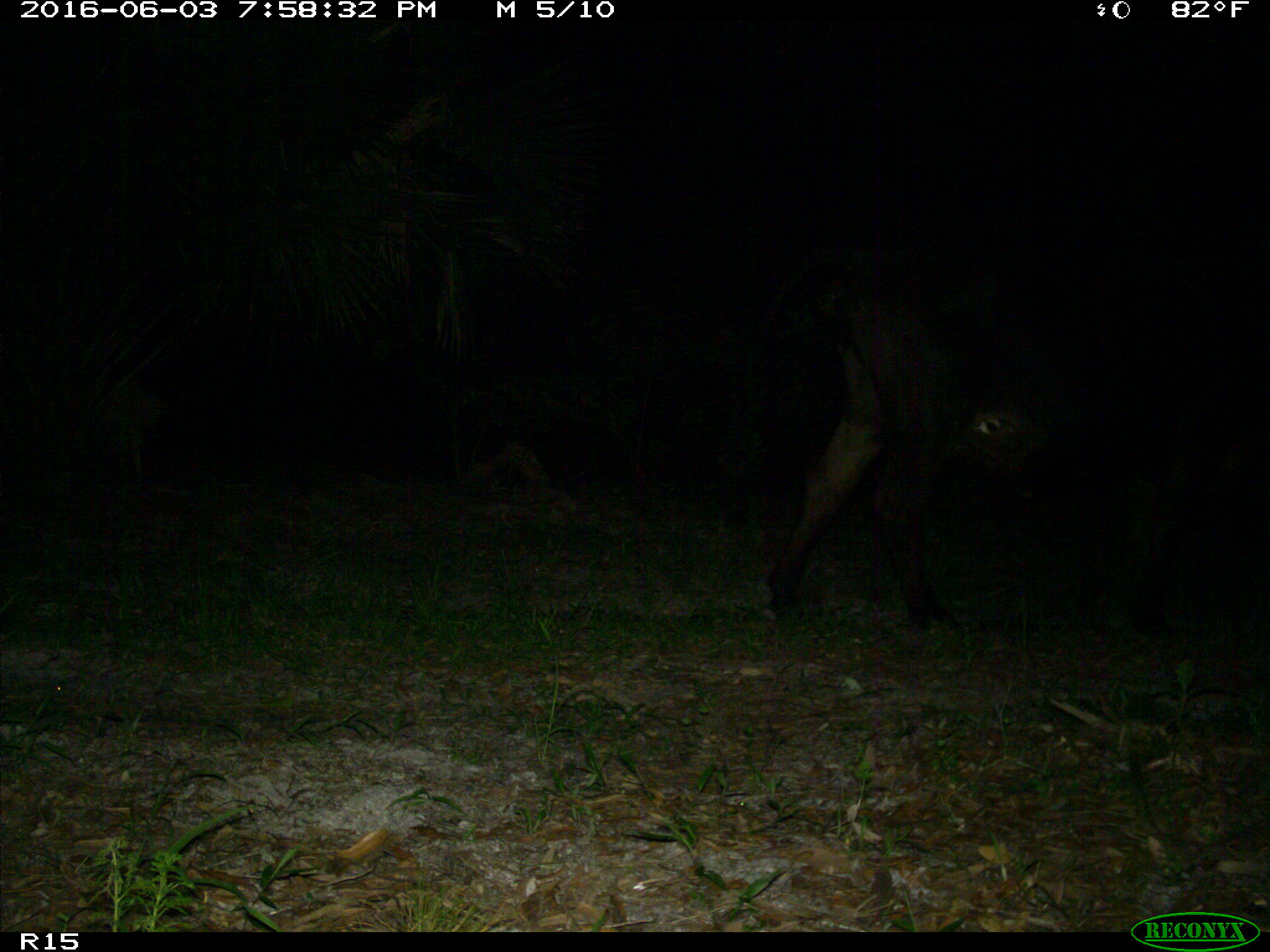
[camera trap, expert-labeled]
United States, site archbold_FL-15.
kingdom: Animalia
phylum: Chordata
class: Mammalia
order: Artiodactyla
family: Bovidae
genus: Bos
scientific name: Bos taurus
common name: domestic cow